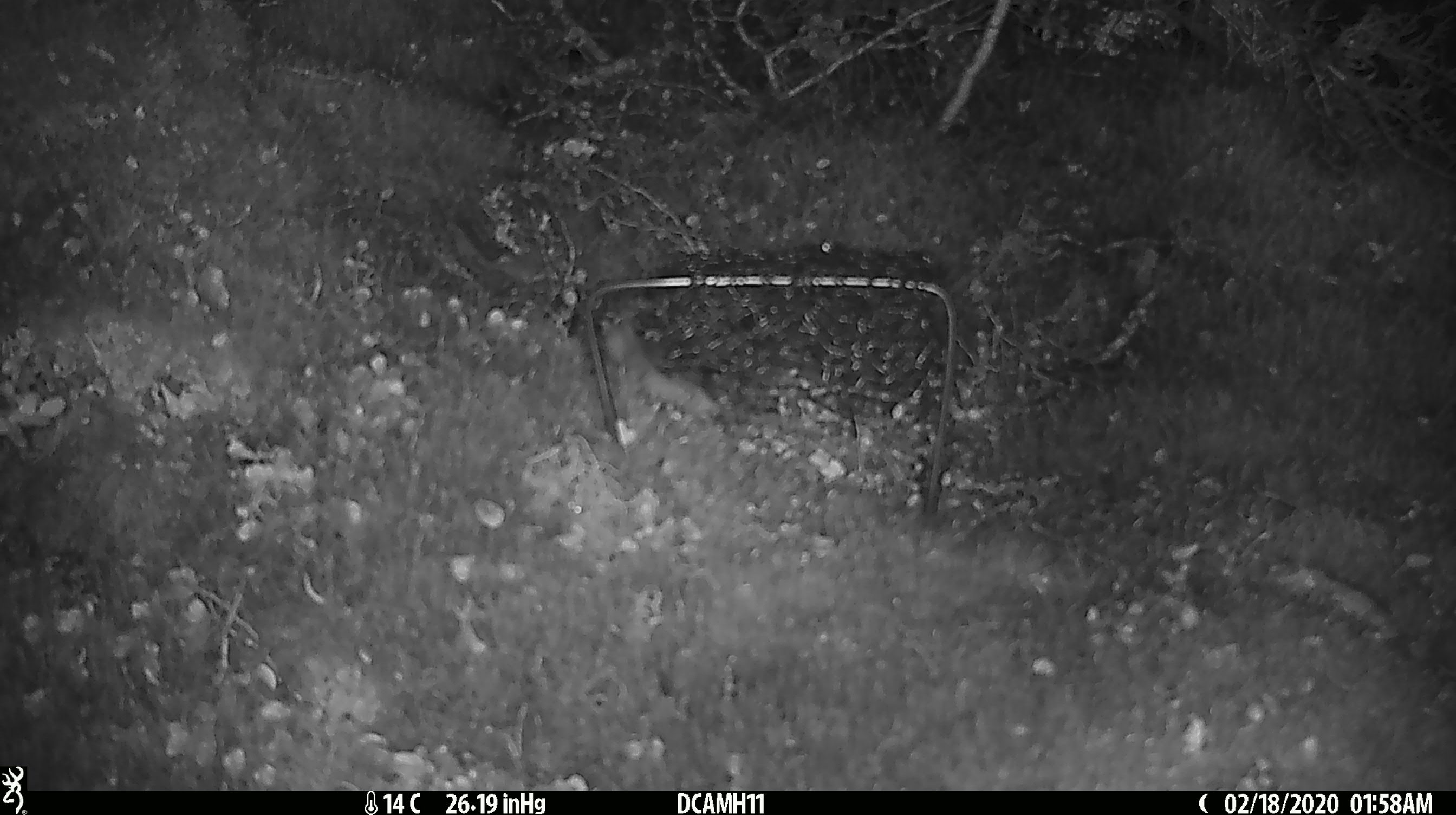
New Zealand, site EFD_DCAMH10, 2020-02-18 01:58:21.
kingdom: Animalia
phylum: Chordata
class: Mammalia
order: Rodentia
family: Muridae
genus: Mus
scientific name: Mus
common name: mouse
Mouse (Mus).